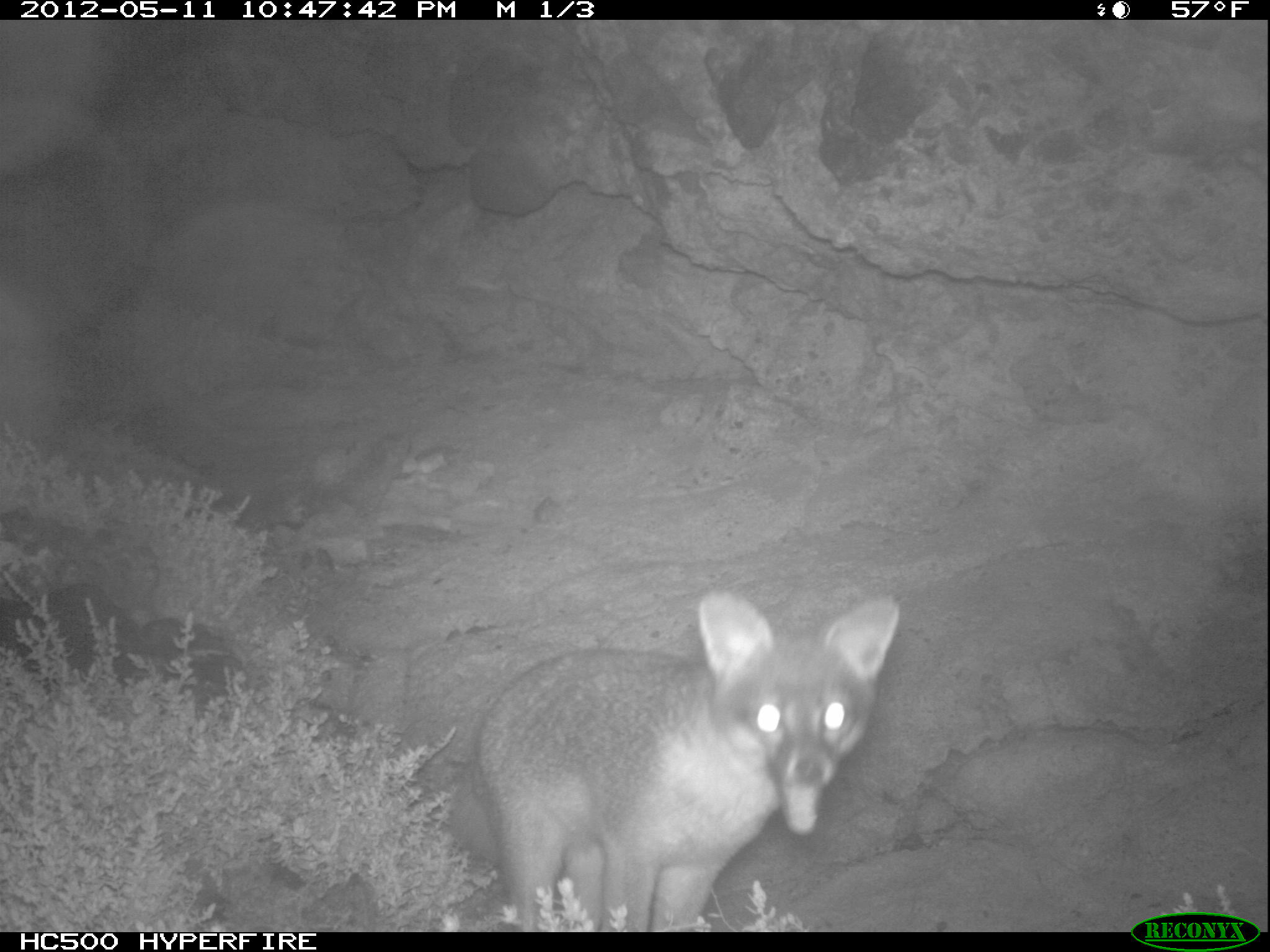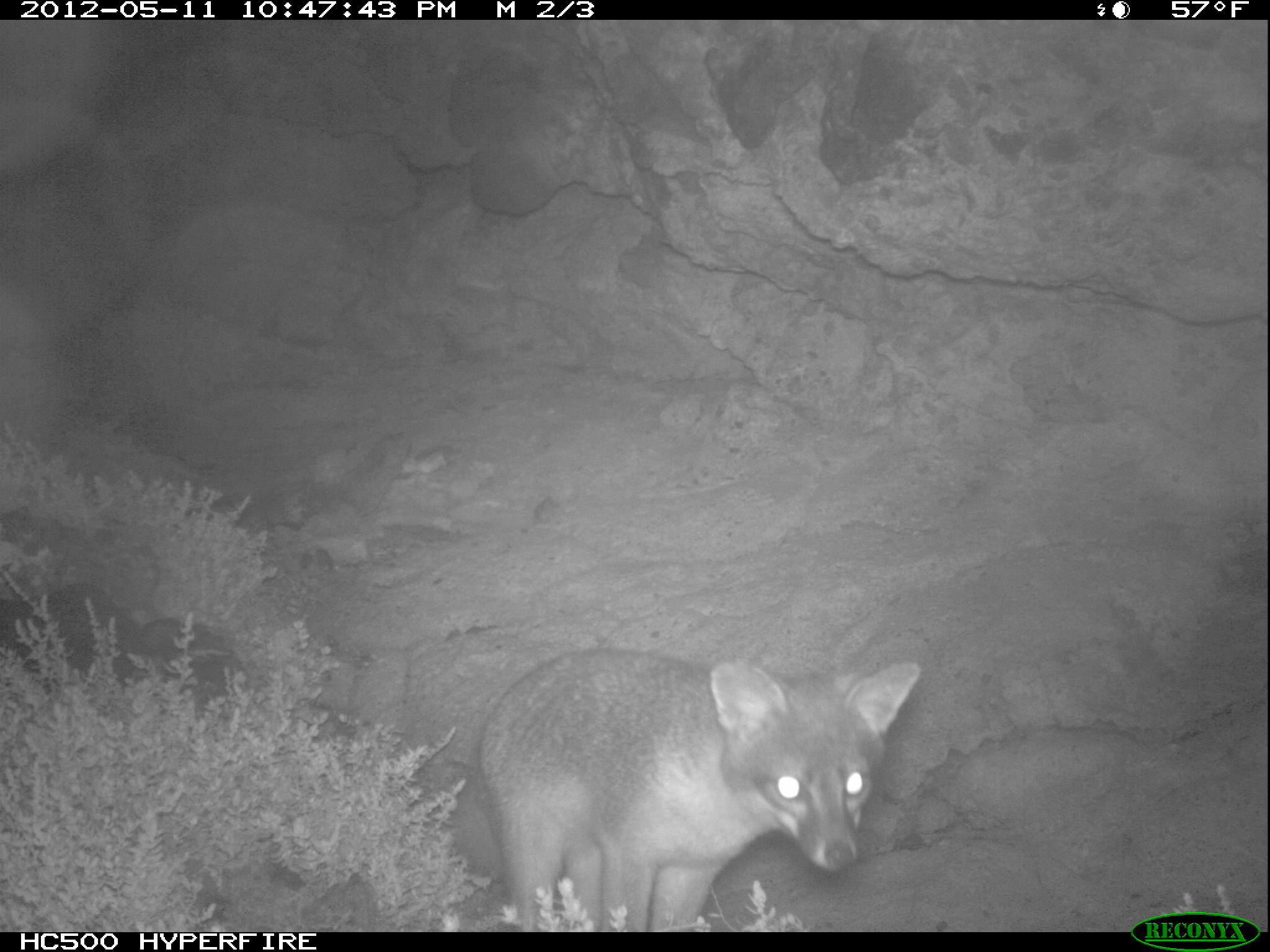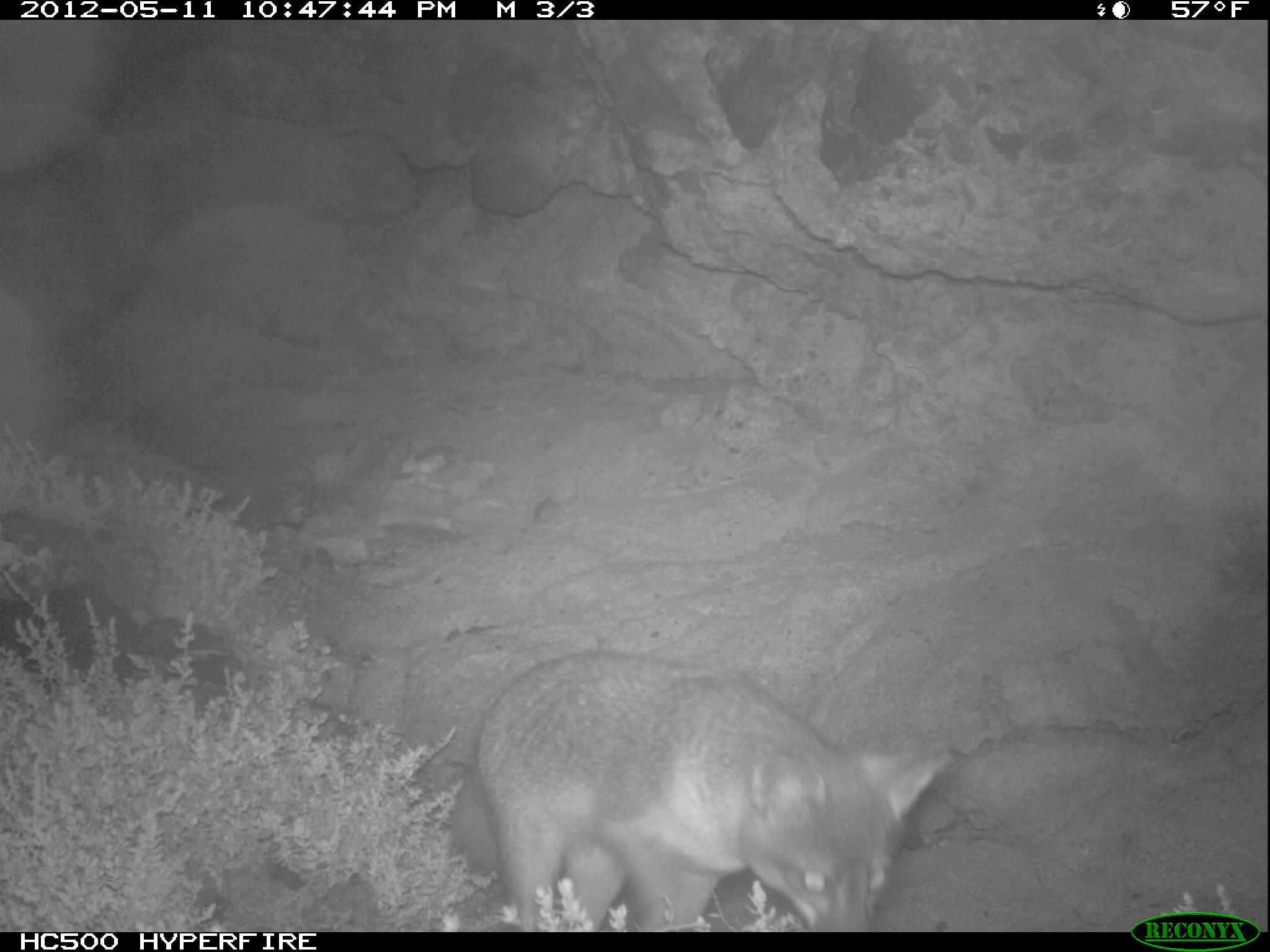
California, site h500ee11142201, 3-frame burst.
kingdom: Animalia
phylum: Chordata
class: Mammalia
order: Carnivora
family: Canidae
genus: Urocyon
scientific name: Urocyon littoralis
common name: island fox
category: fox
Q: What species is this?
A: Fox (island fox) (Urocyon littoralis).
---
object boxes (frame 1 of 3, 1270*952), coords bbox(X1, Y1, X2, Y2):
fox: bbox(443, 587, 904, 930)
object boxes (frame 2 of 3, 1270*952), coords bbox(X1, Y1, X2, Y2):
fox: bbox(474, 645, 919, 933)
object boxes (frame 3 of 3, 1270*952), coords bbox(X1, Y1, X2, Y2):
fox: bbox(440, 648, 949, 932)